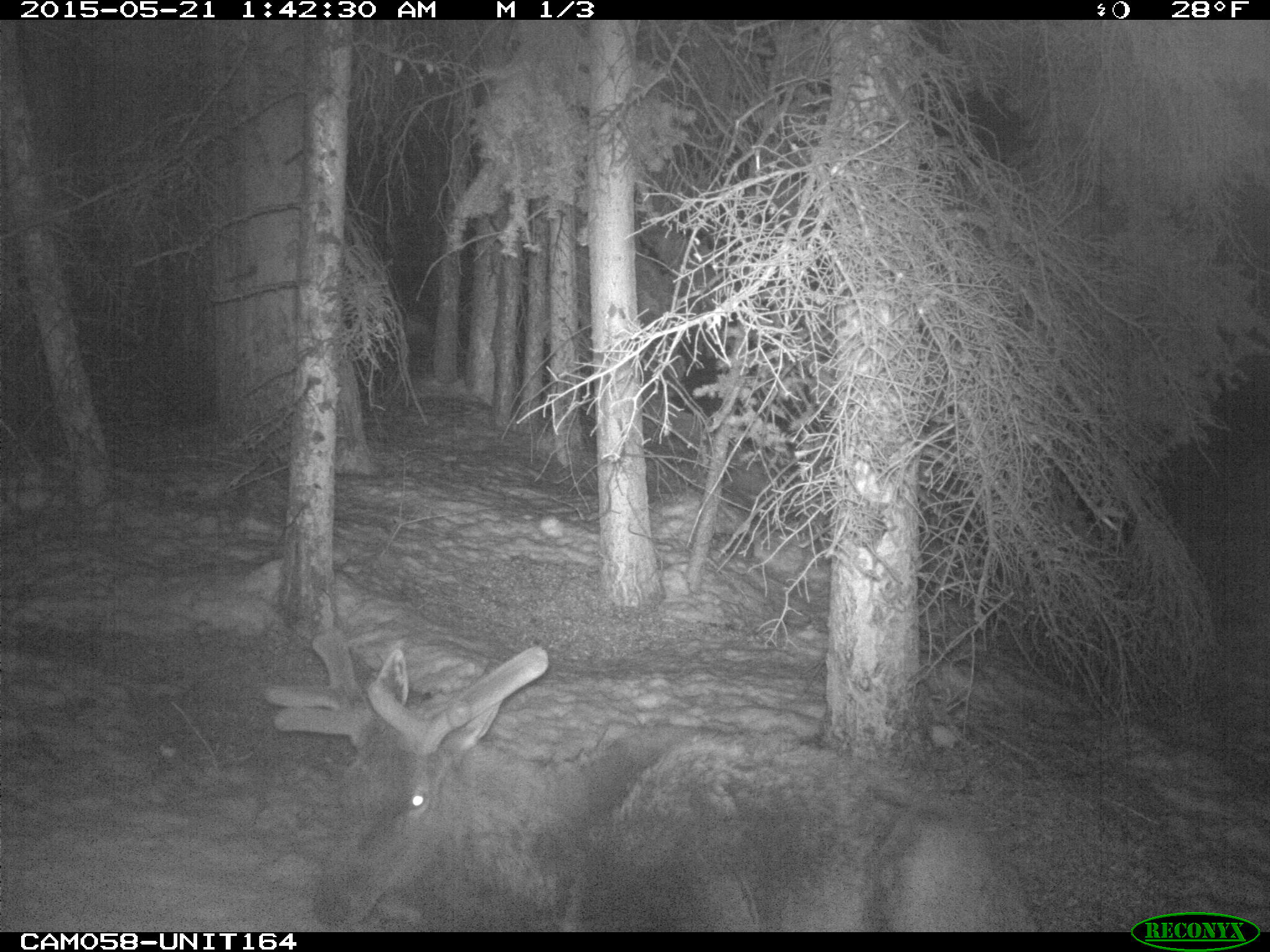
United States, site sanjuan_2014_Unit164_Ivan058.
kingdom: Animalia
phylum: Chordata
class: Mammalia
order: Artiodactyla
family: Cervidae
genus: Cervus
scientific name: Cervus elaphus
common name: red deer